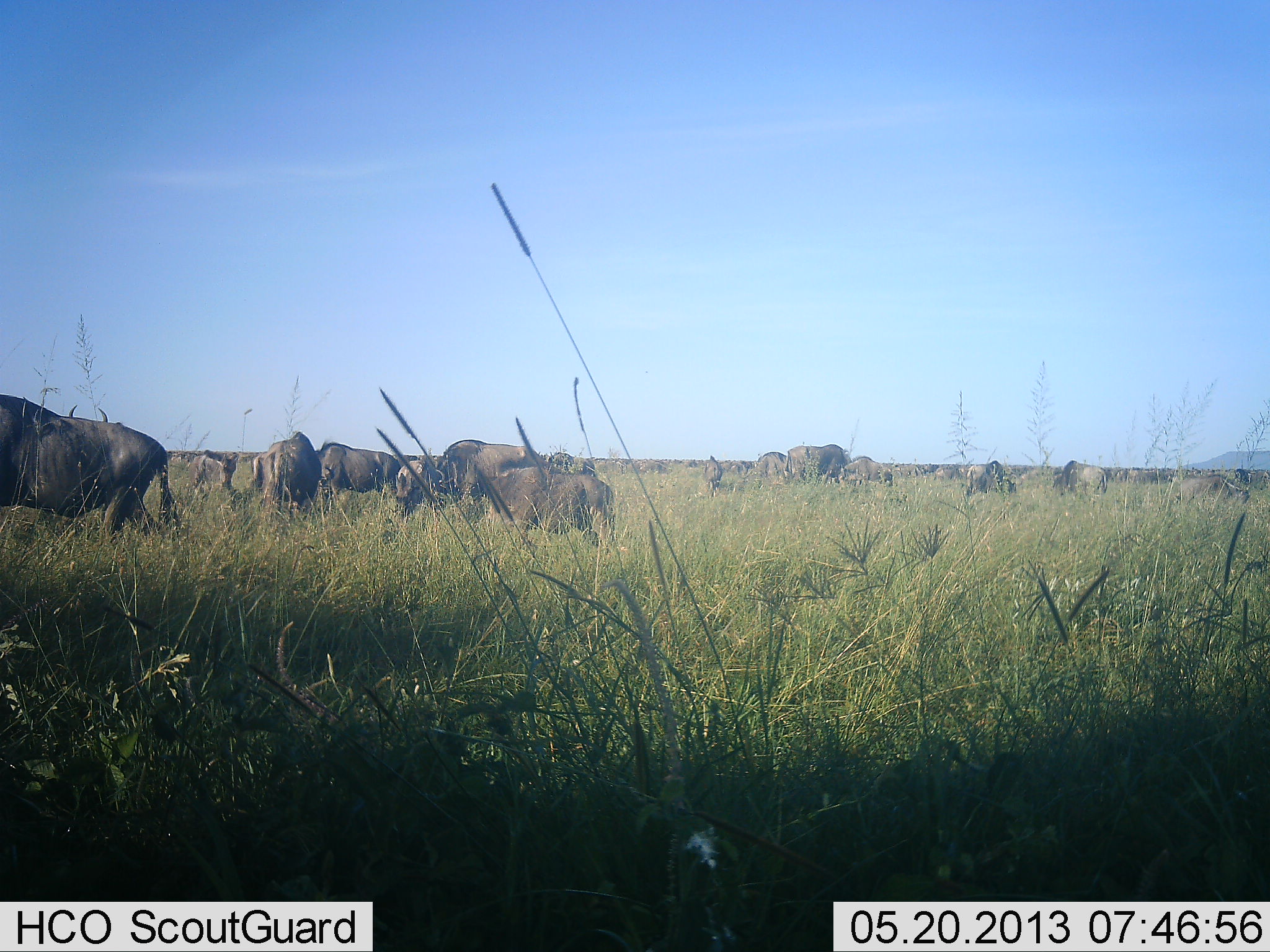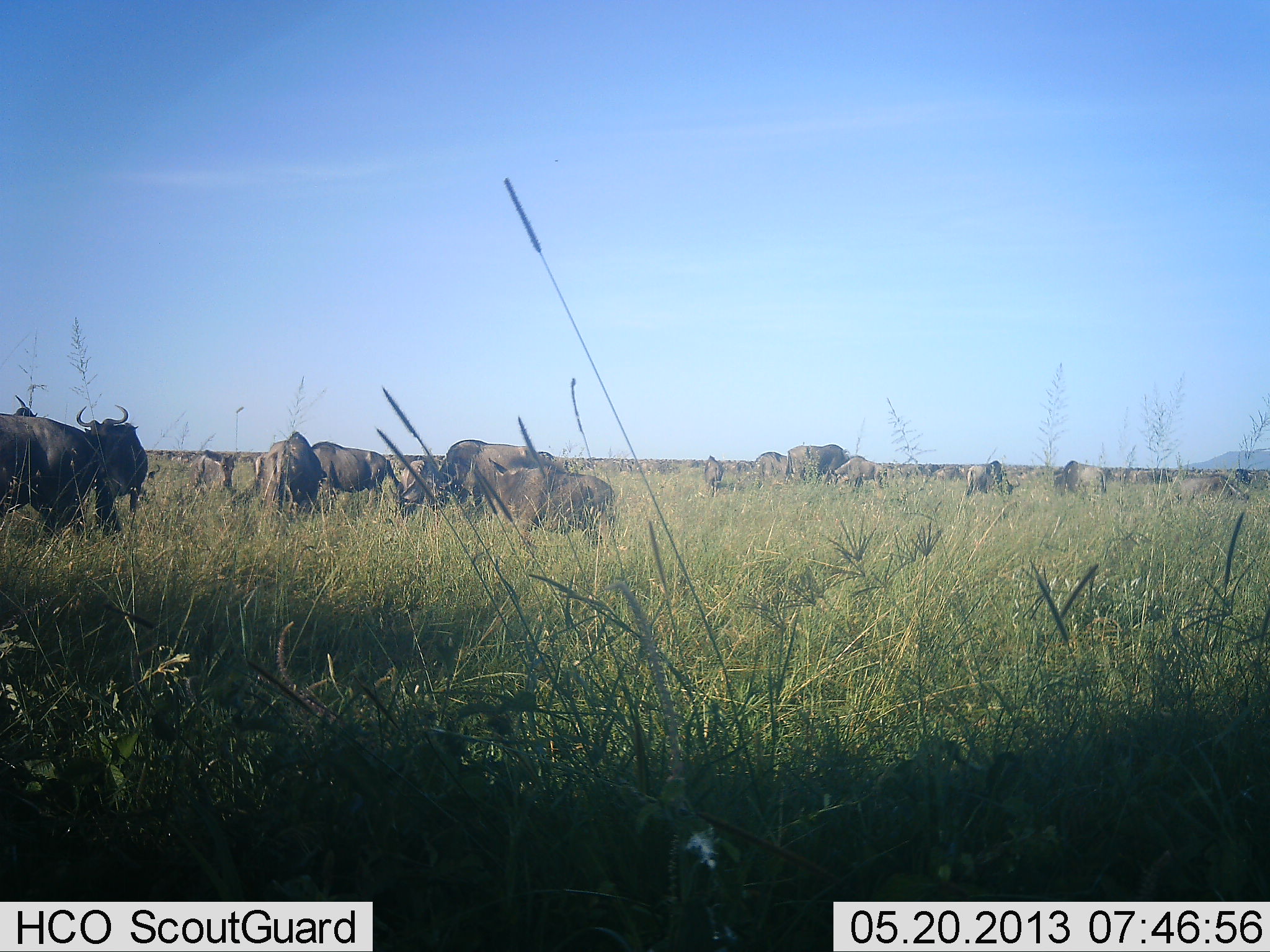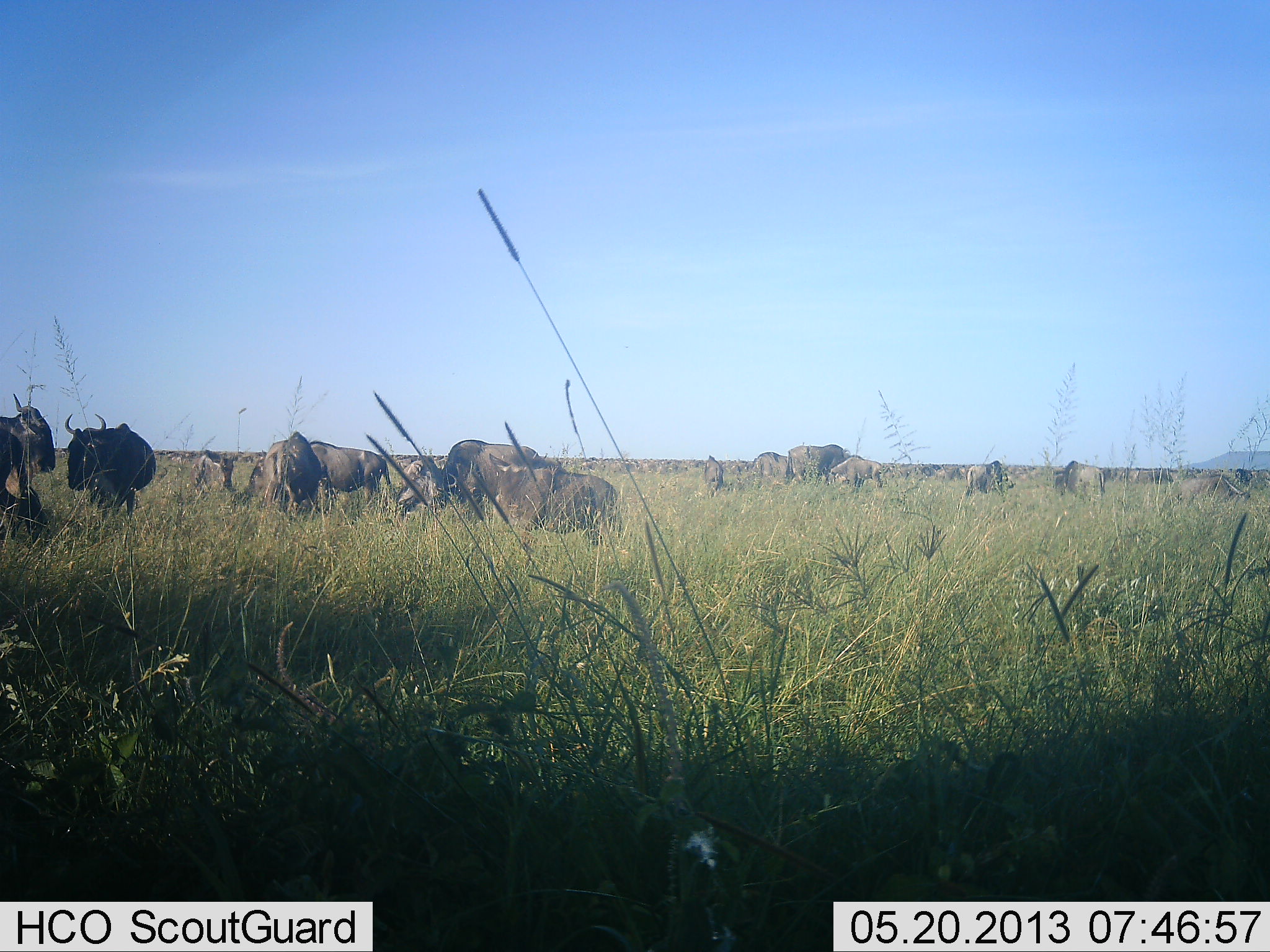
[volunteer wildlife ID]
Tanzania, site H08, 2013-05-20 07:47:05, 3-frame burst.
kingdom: Animalia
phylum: Chordata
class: Mammalia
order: Artiodactyla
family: Bovidae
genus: Connochaetes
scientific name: Connochaetes taurinus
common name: blue wildebeest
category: wildebeest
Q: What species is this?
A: Wildebeest (blue wildebeest) (Connochaetes taurinus).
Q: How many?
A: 11-50.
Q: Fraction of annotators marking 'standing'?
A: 95%.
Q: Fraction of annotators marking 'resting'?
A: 24%.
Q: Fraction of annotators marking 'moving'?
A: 48%.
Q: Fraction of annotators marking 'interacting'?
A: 14%.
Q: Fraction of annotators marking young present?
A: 24%.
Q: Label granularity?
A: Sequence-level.